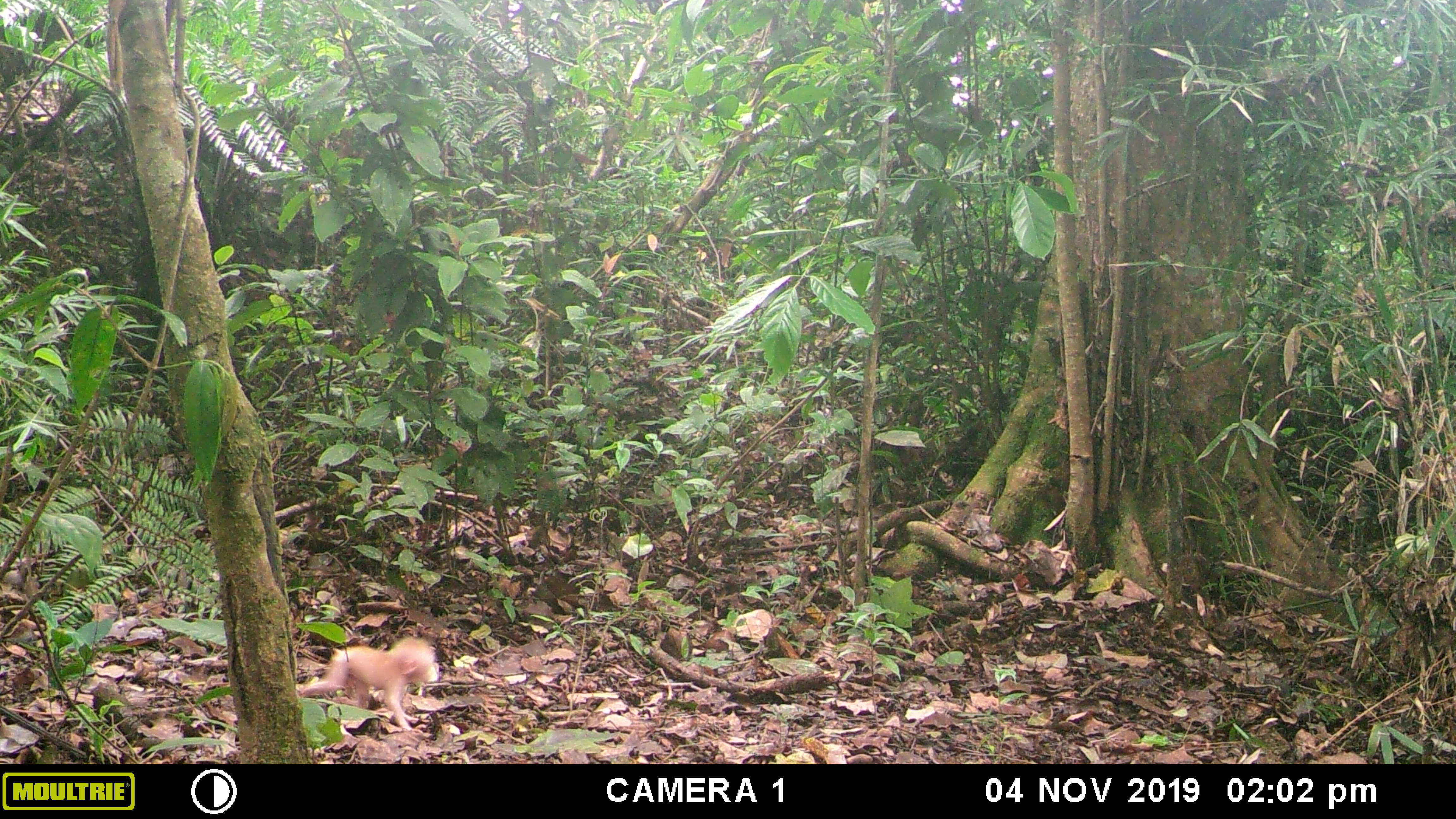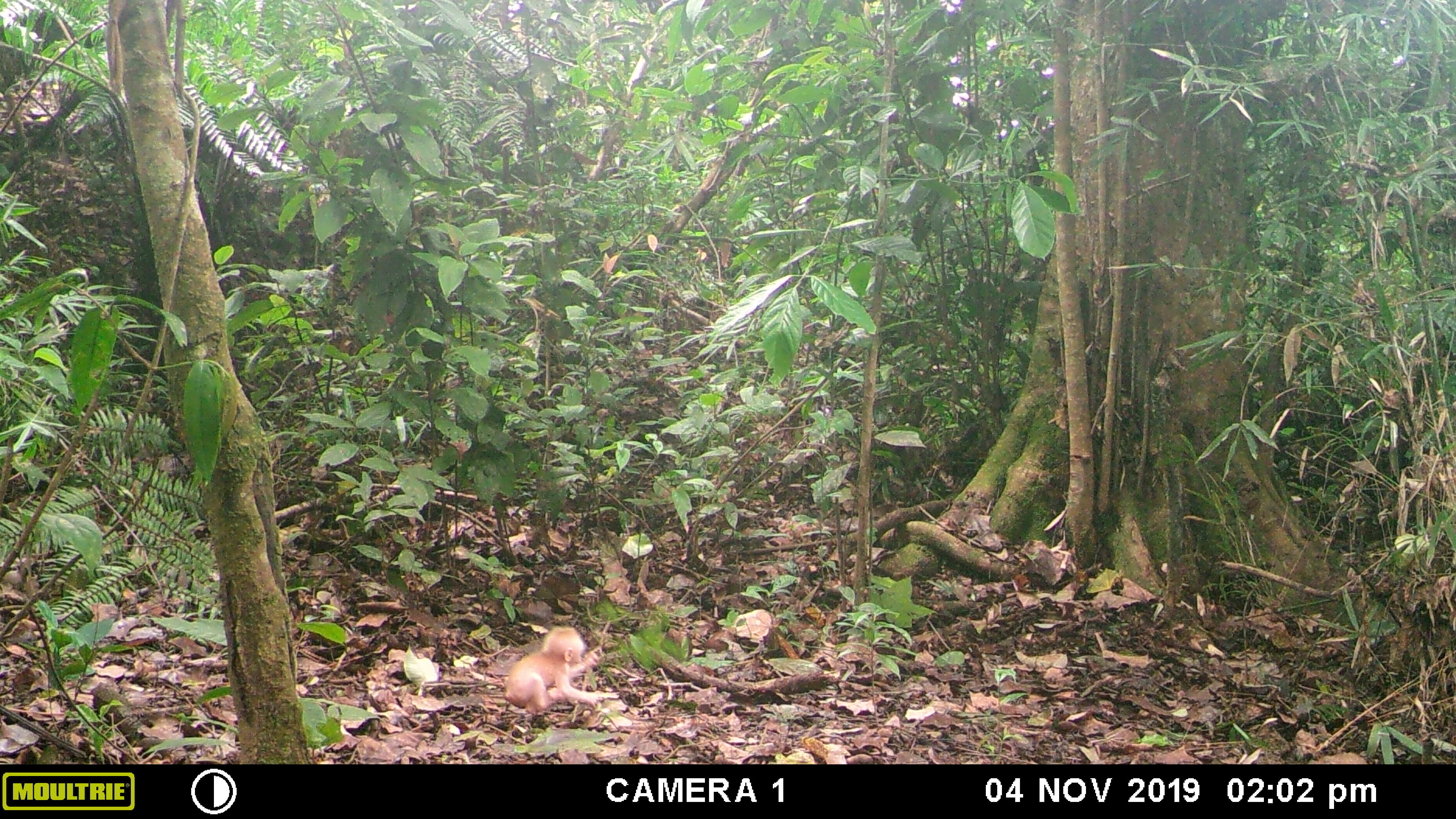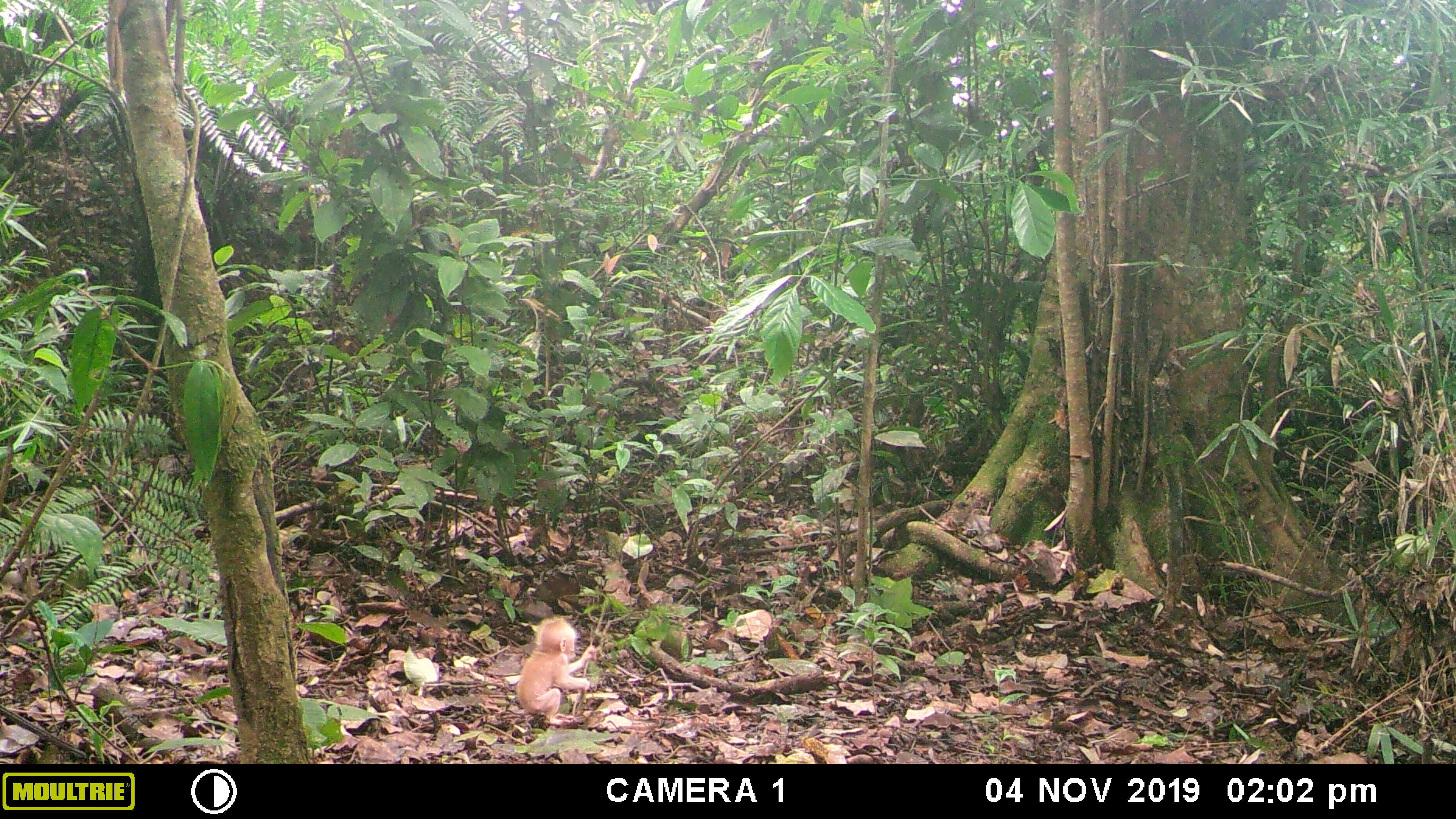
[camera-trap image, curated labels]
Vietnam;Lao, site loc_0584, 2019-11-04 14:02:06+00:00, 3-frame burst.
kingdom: Animalia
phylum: Chordata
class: Mammalia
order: Primates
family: Cercopithecidae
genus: Macaca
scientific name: Macaca arctoides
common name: stump-tailed macaque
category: stump tailed macaque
Stump tailed macaque (stump-tailed macaque) (Macaca arctoides). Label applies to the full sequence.